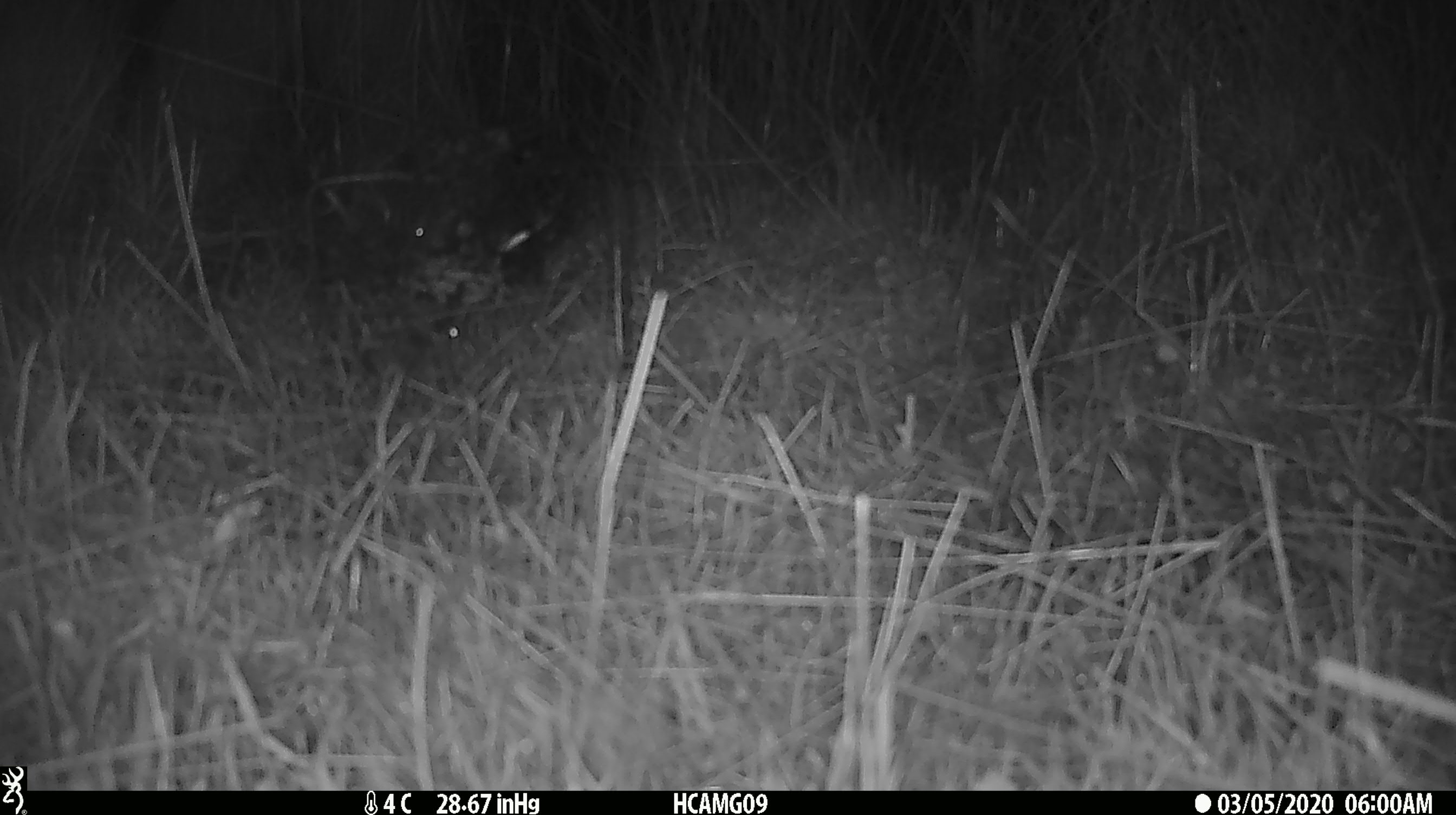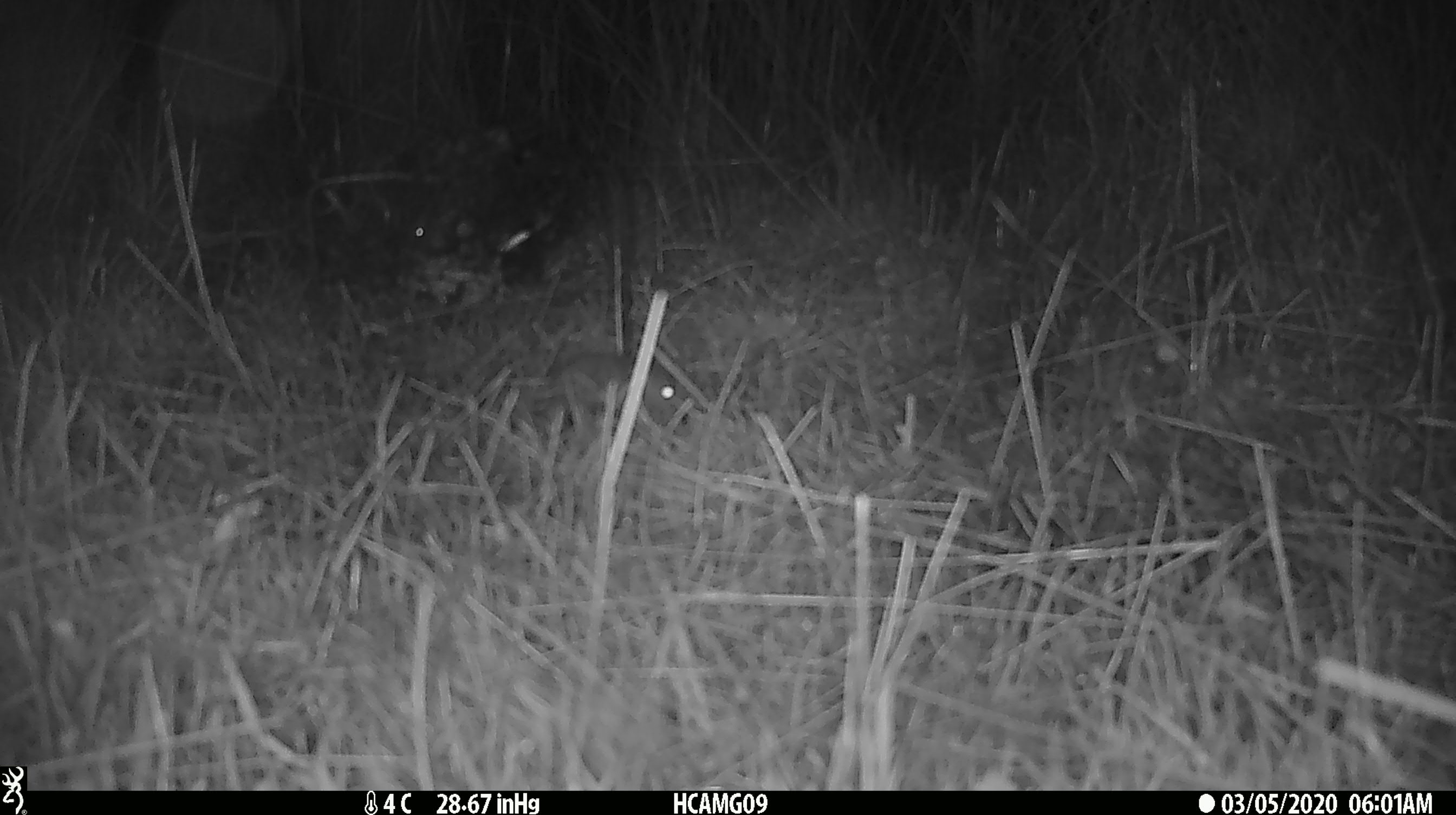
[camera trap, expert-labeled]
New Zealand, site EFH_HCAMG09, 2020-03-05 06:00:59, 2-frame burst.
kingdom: Animalia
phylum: Chordata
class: Mammalia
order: Rodentia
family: Muridae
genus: Mus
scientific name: Mus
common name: mouse